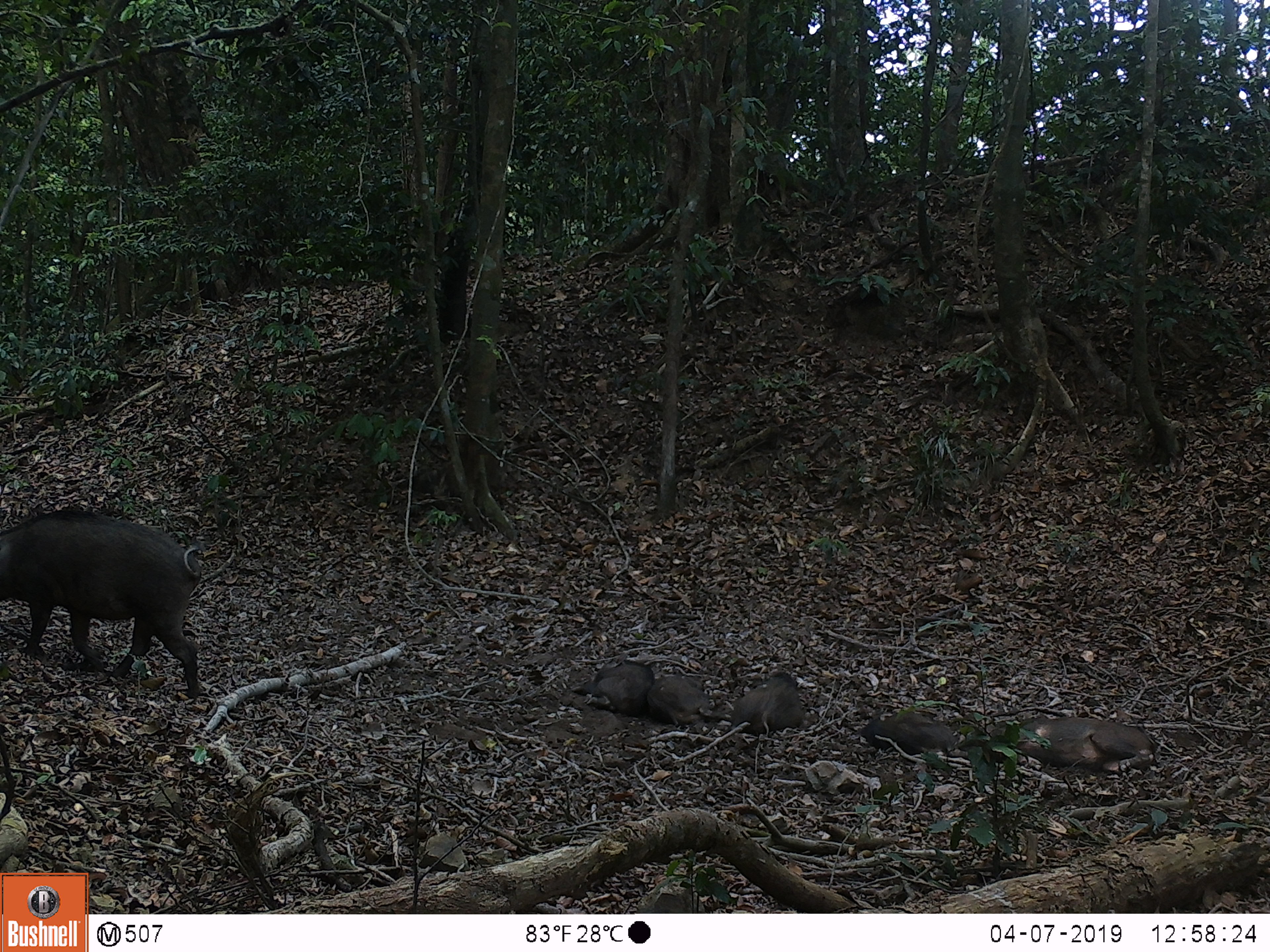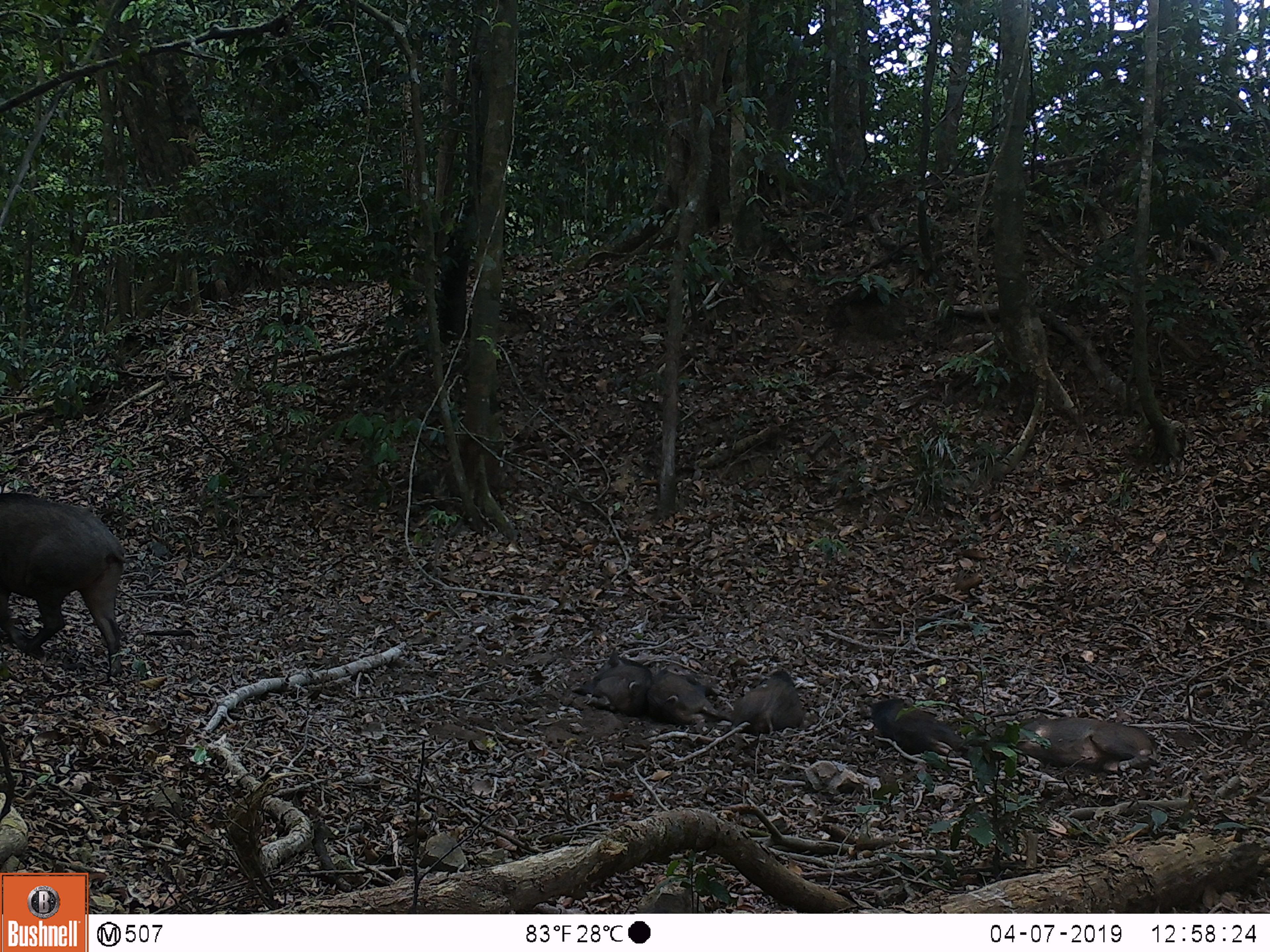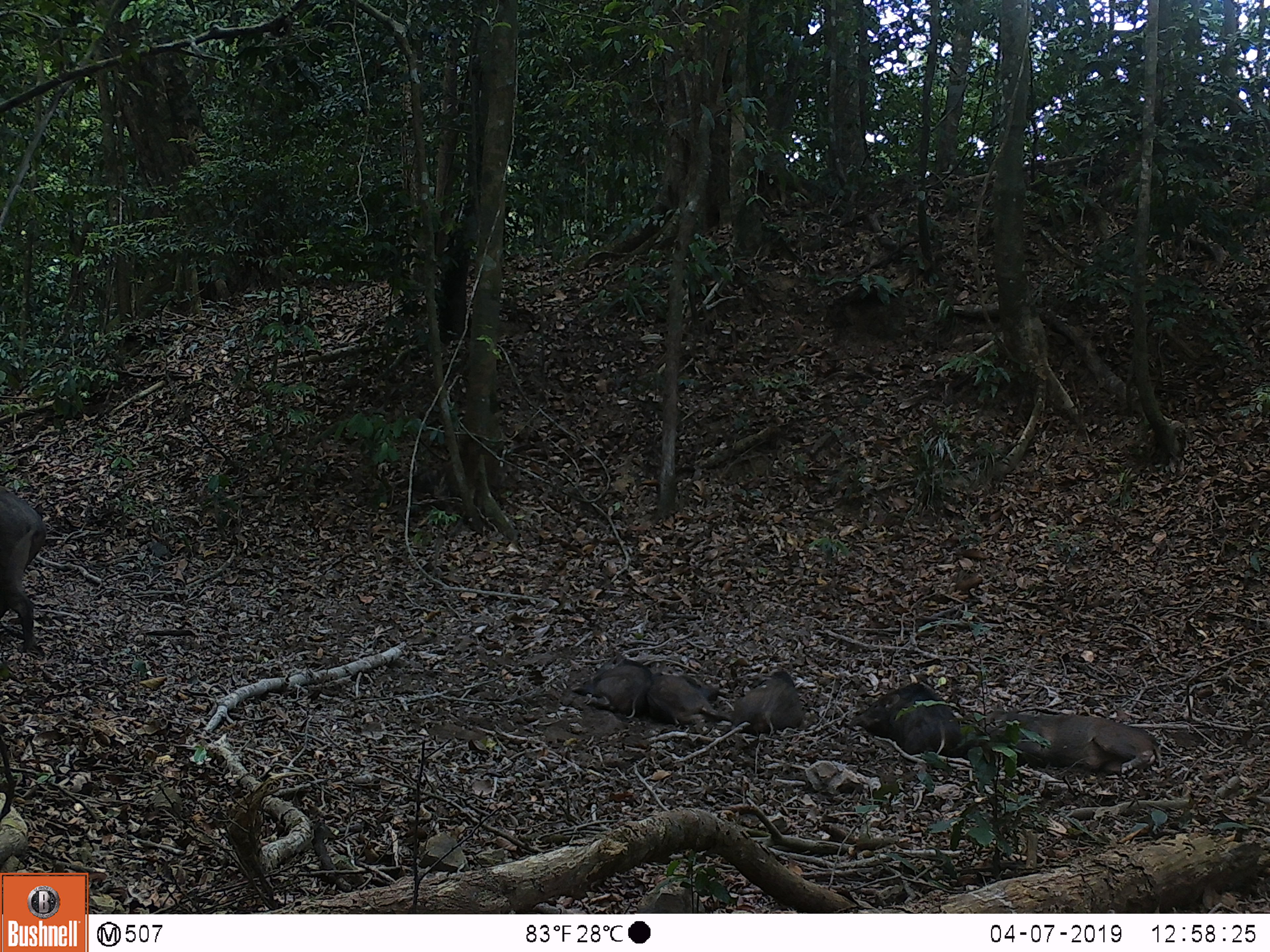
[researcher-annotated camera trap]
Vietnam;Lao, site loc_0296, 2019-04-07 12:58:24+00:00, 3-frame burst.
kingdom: Animalia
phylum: Chordata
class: Mammalia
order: Artiodactyla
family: Suidae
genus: Sus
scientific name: Sus scrofa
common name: eurasian wild pig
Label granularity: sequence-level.